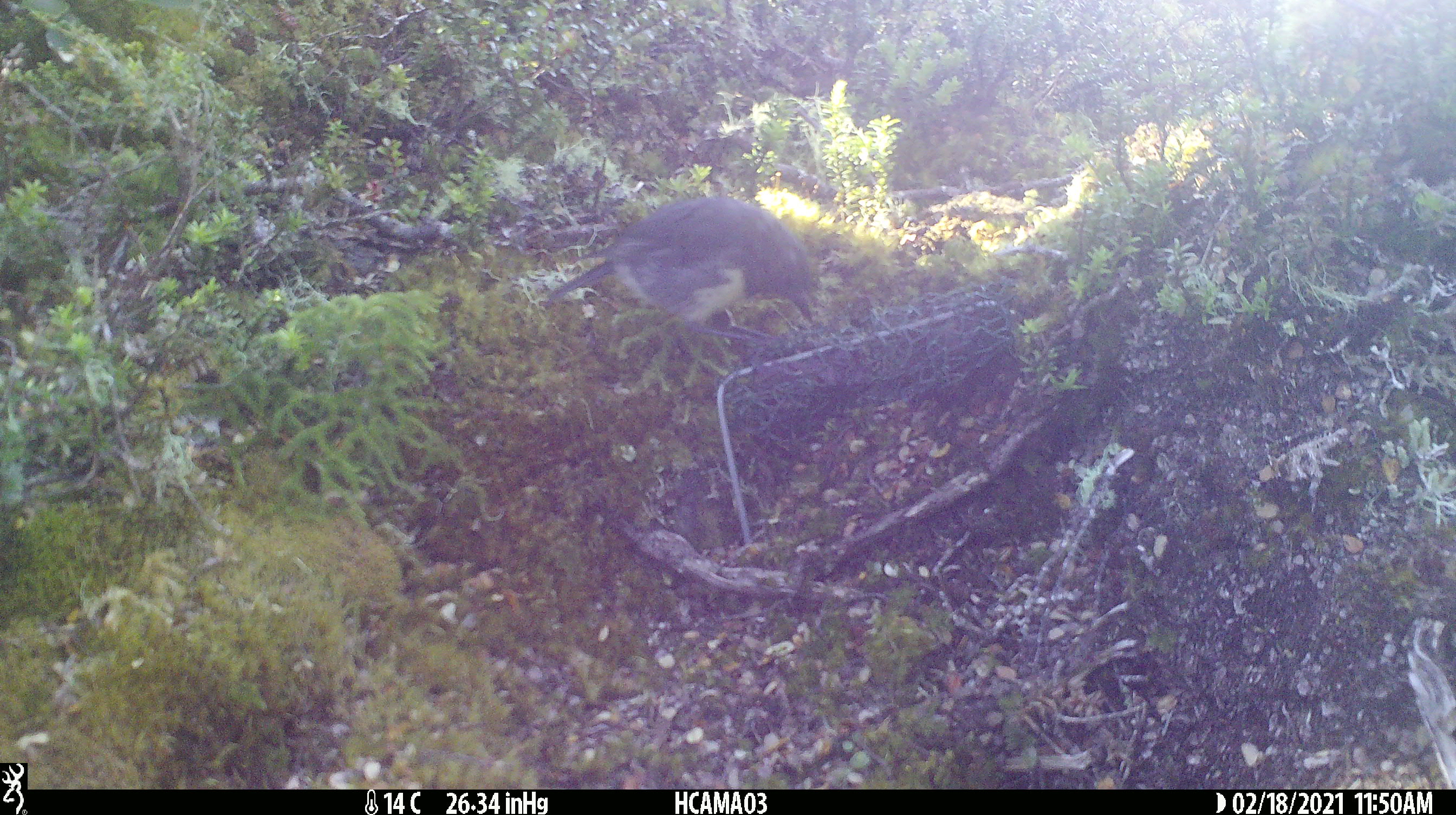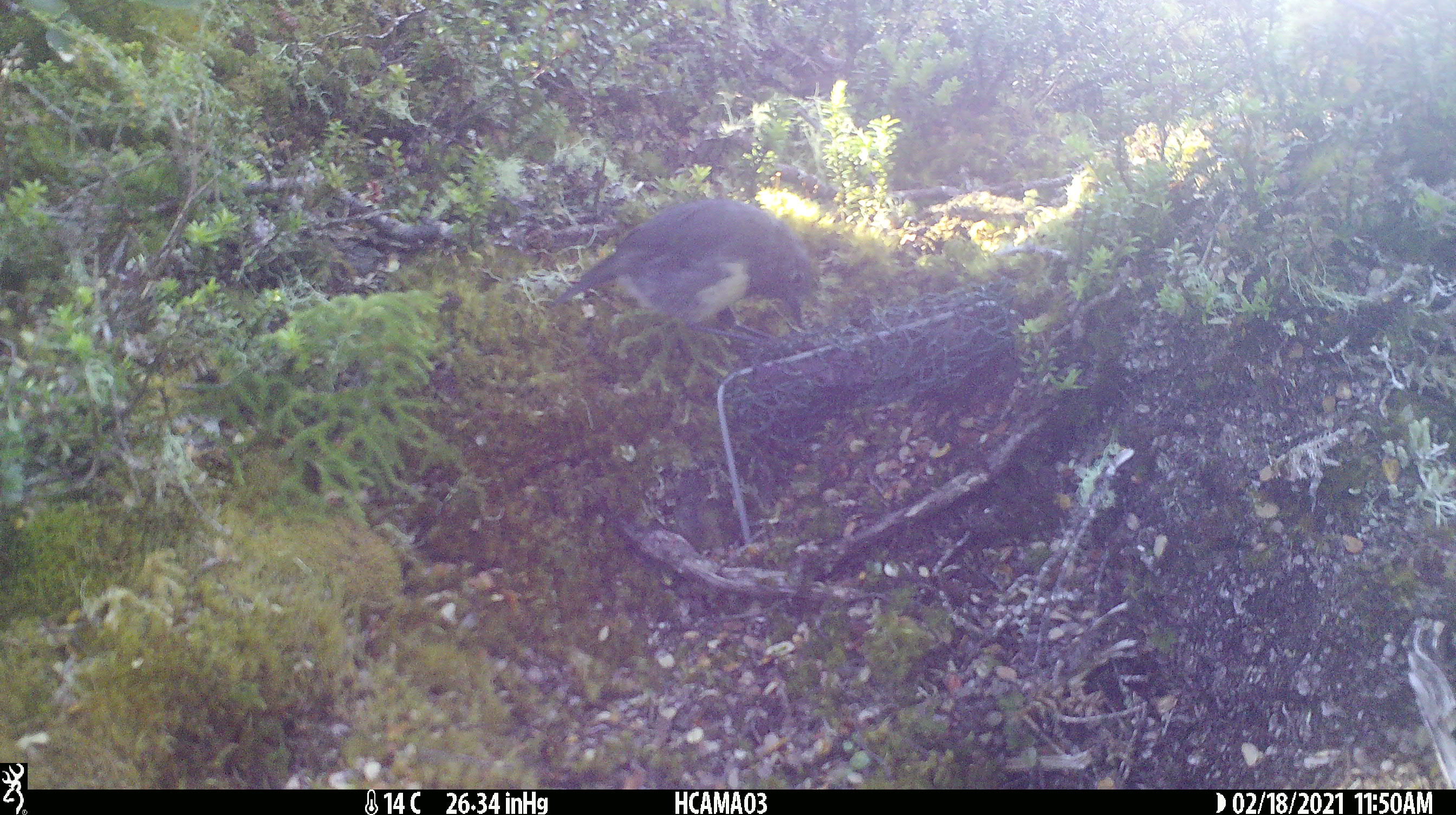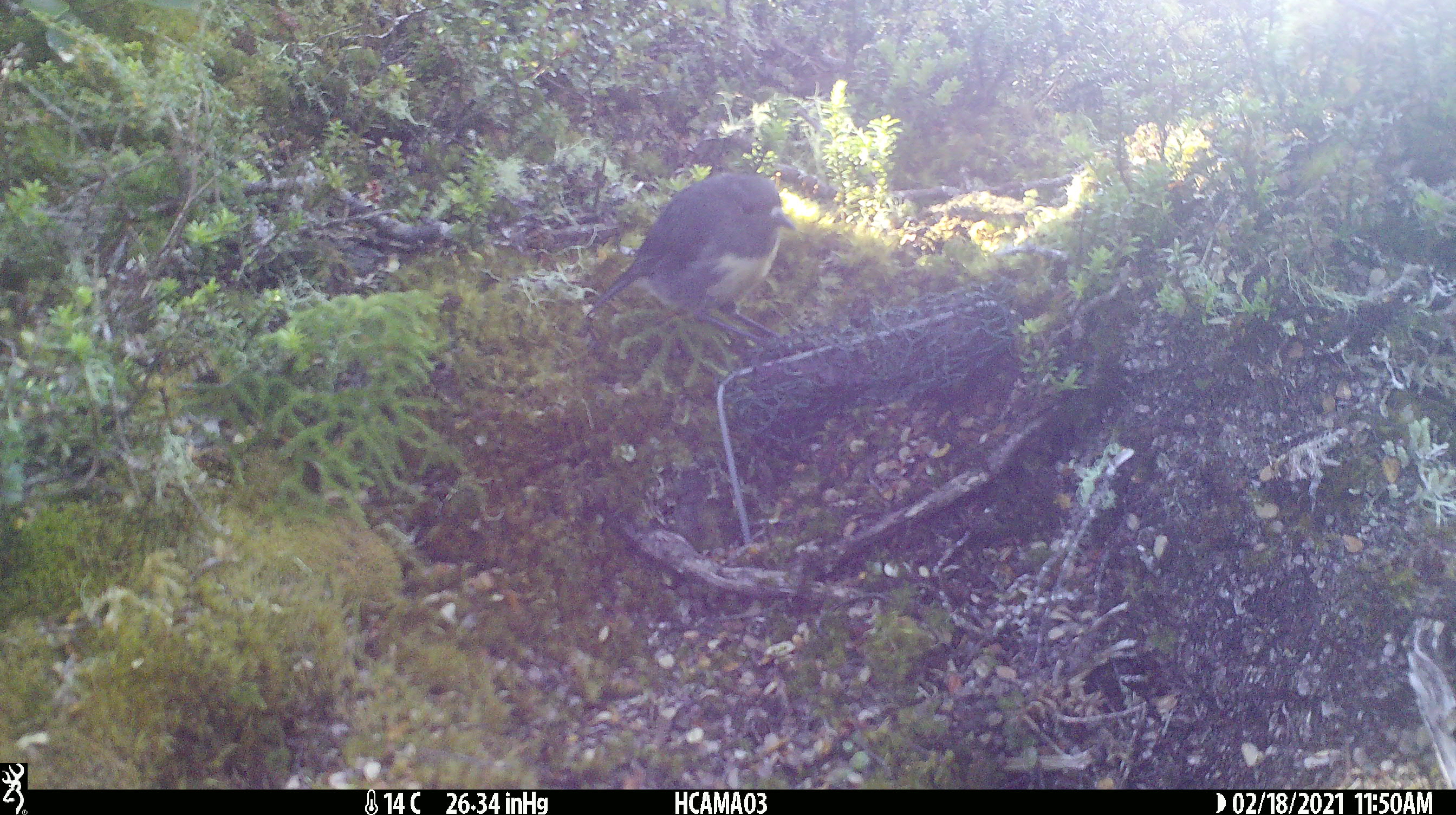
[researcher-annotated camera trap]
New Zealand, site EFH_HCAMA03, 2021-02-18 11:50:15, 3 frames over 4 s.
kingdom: Animalia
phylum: Chordata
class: Aves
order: Passeriformes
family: Petroicidae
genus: Petroica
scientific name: Petroica australis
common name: new zealand robin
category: robin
Robin (new zealand robin) (Petroica australis).